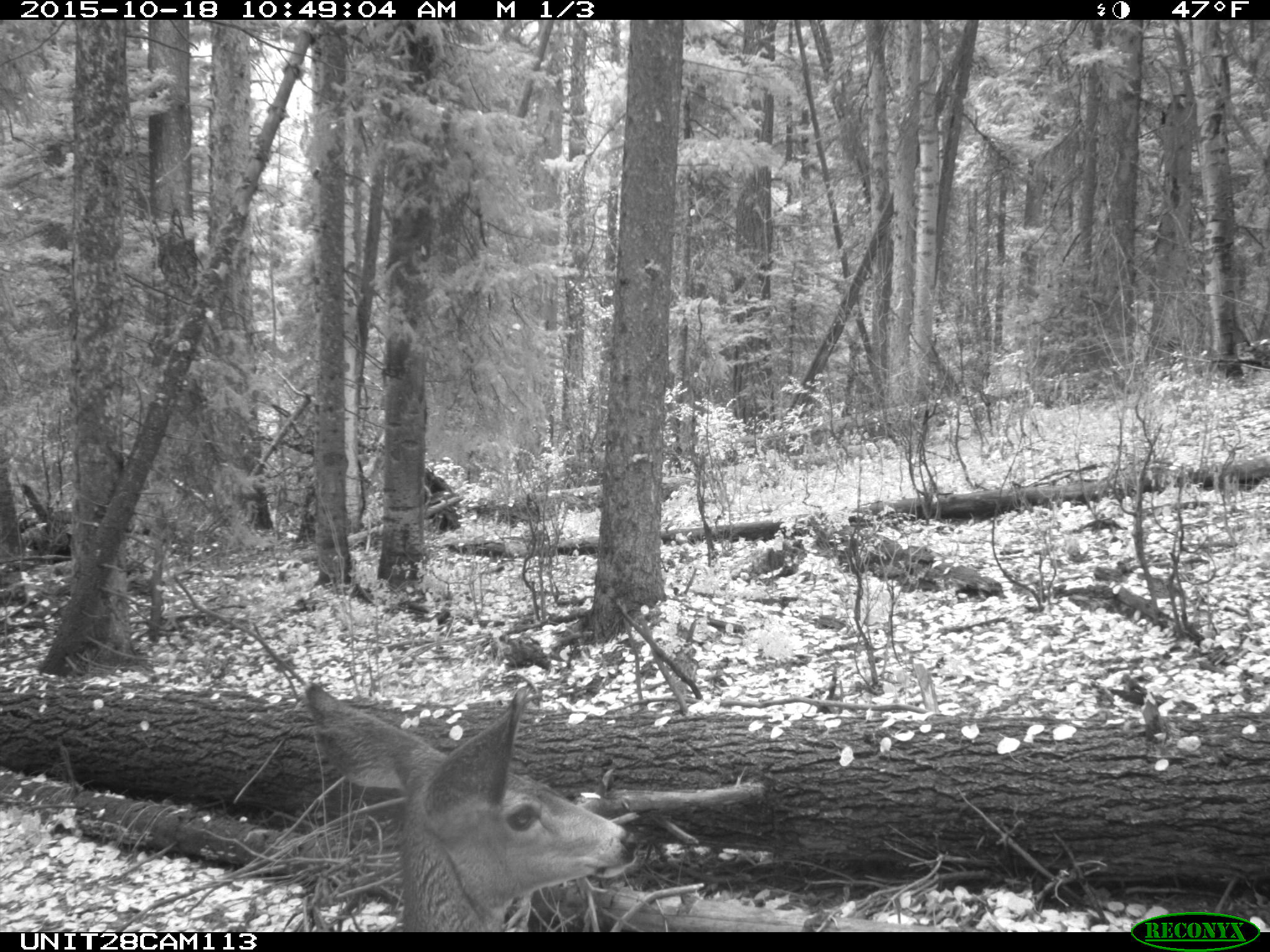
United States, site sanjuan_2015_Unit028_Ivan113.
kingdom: Animalia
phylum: Chordata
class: Mammalia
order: Artiodactyla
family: Cervidae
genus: Odocoileus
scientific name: Odocoileus hemionus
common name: mule deer